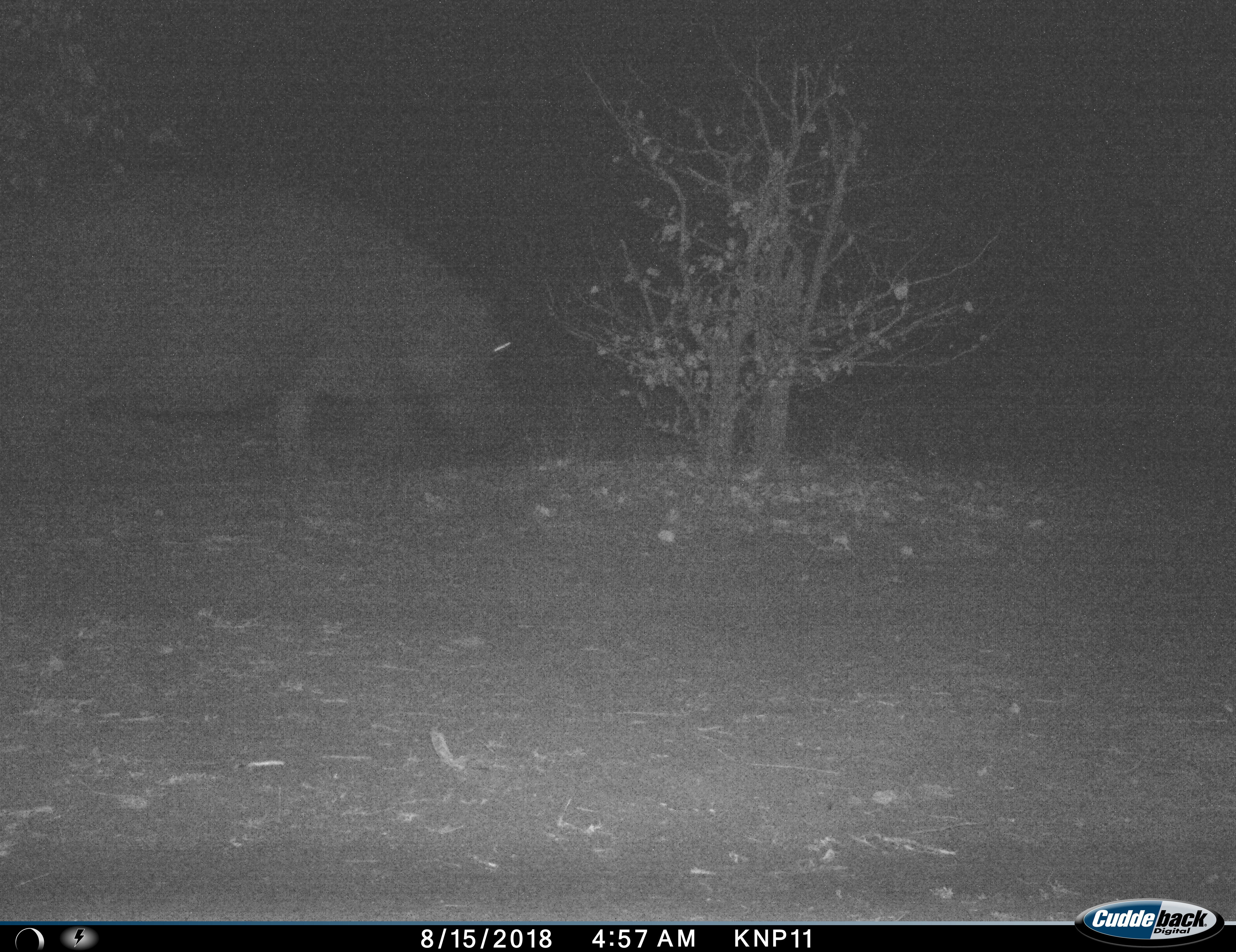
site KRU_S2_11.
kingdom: Animalia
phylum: Chordata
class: Mammalia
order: Artiodactyla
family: Hippopotamidae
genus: Hippopotamus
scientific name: Hippopotamus amphibius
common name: hippopotamus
Hippopotamus (Hippopotamus amphibius), count 1. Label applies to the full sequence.